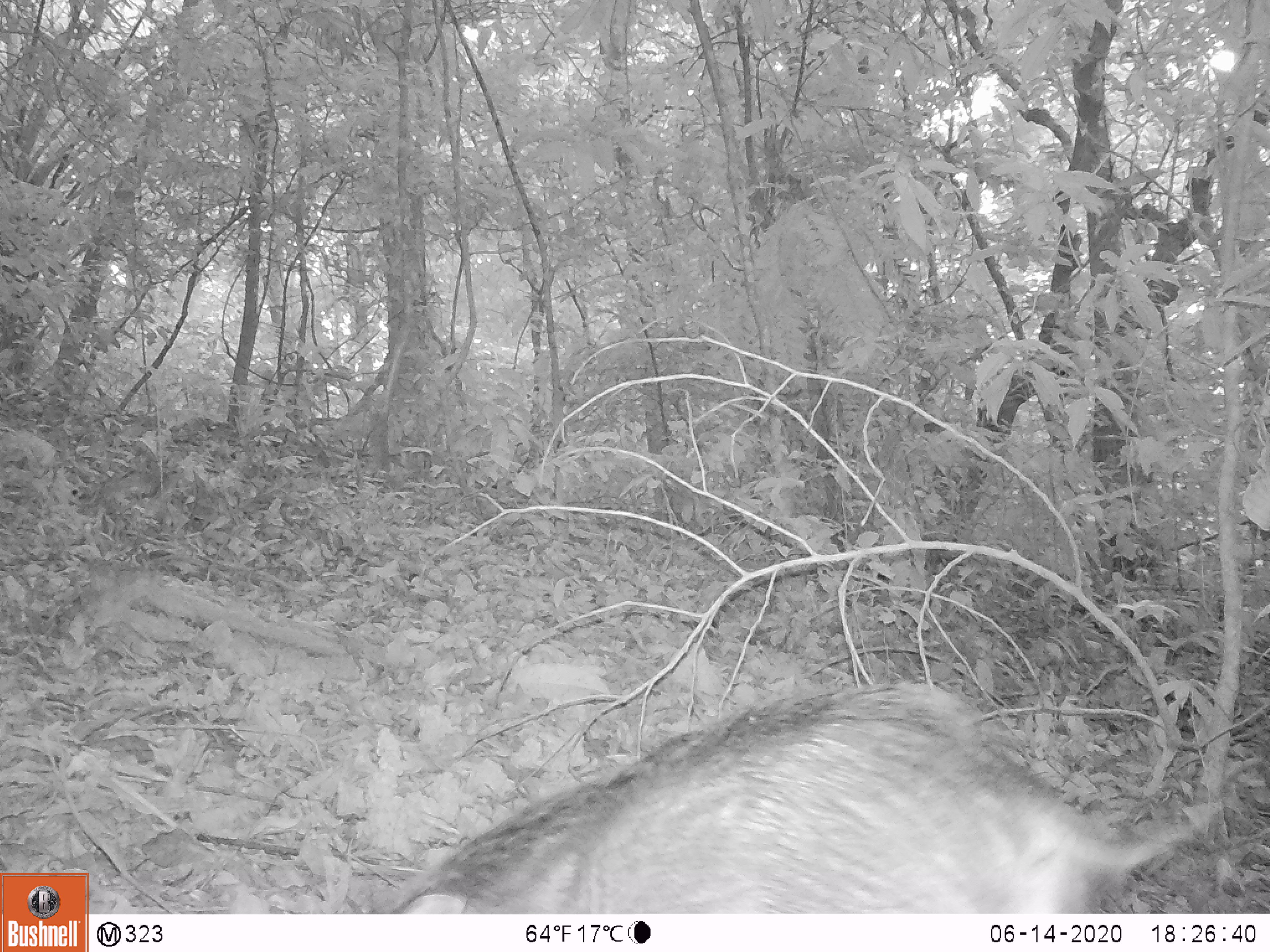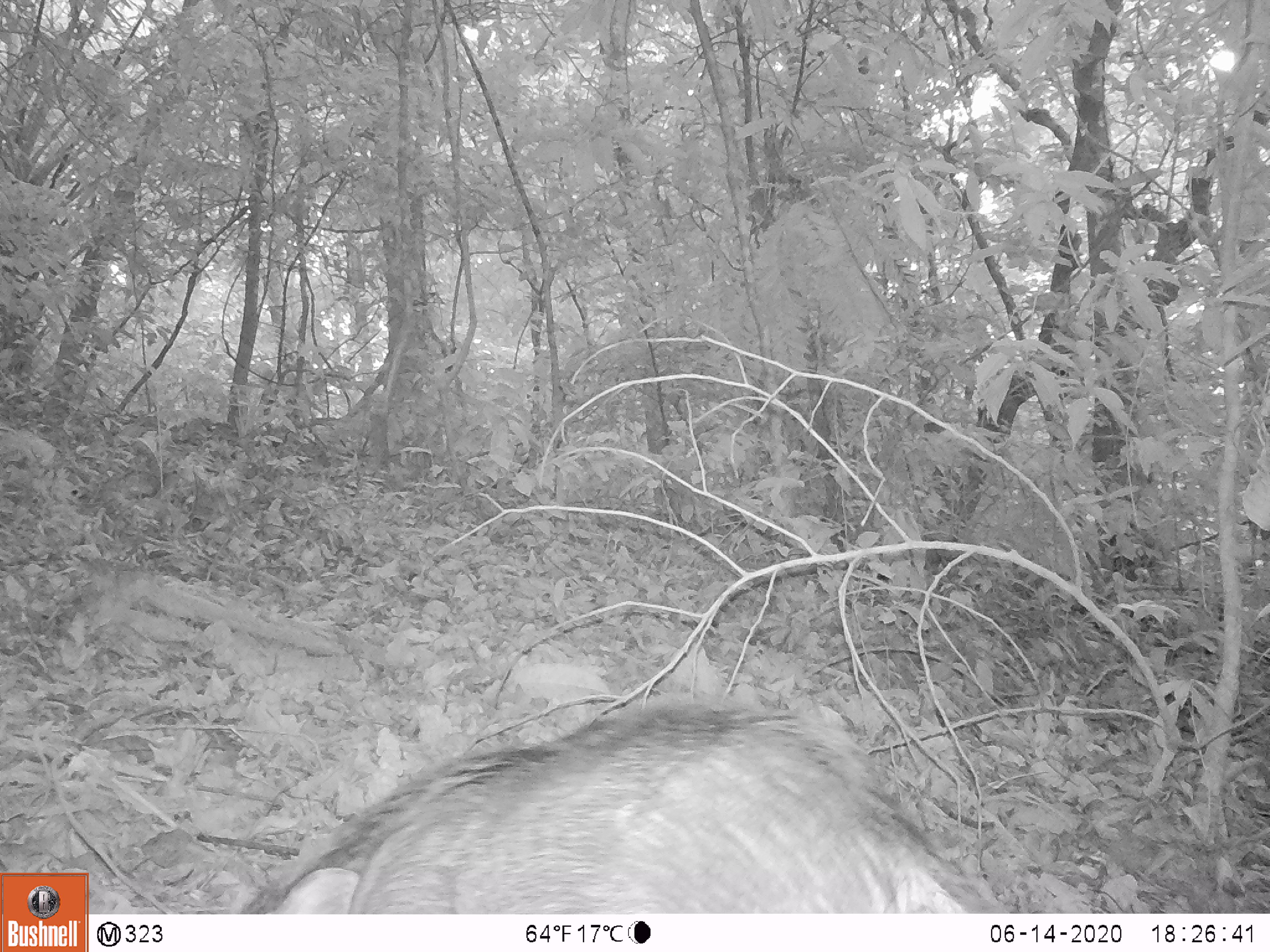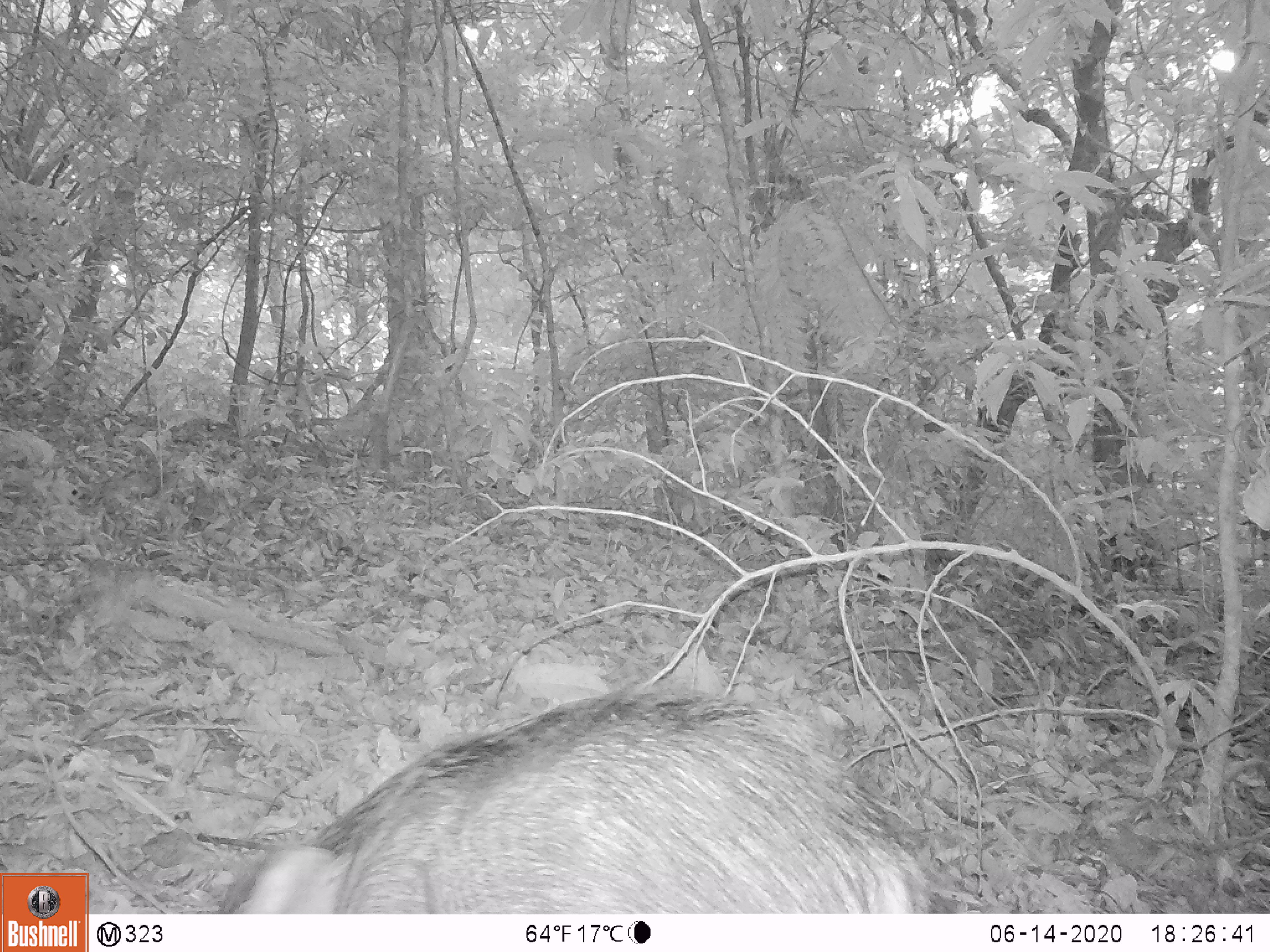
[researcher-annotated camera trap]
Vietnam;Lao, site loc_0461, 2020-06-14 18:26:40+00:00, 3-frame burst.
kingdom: Animalia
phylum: Chordata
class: Mammalia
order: Artiodactyla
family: Suidae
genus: Sus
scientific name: Sus scrofa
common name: eurasian wild pig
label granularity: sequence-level